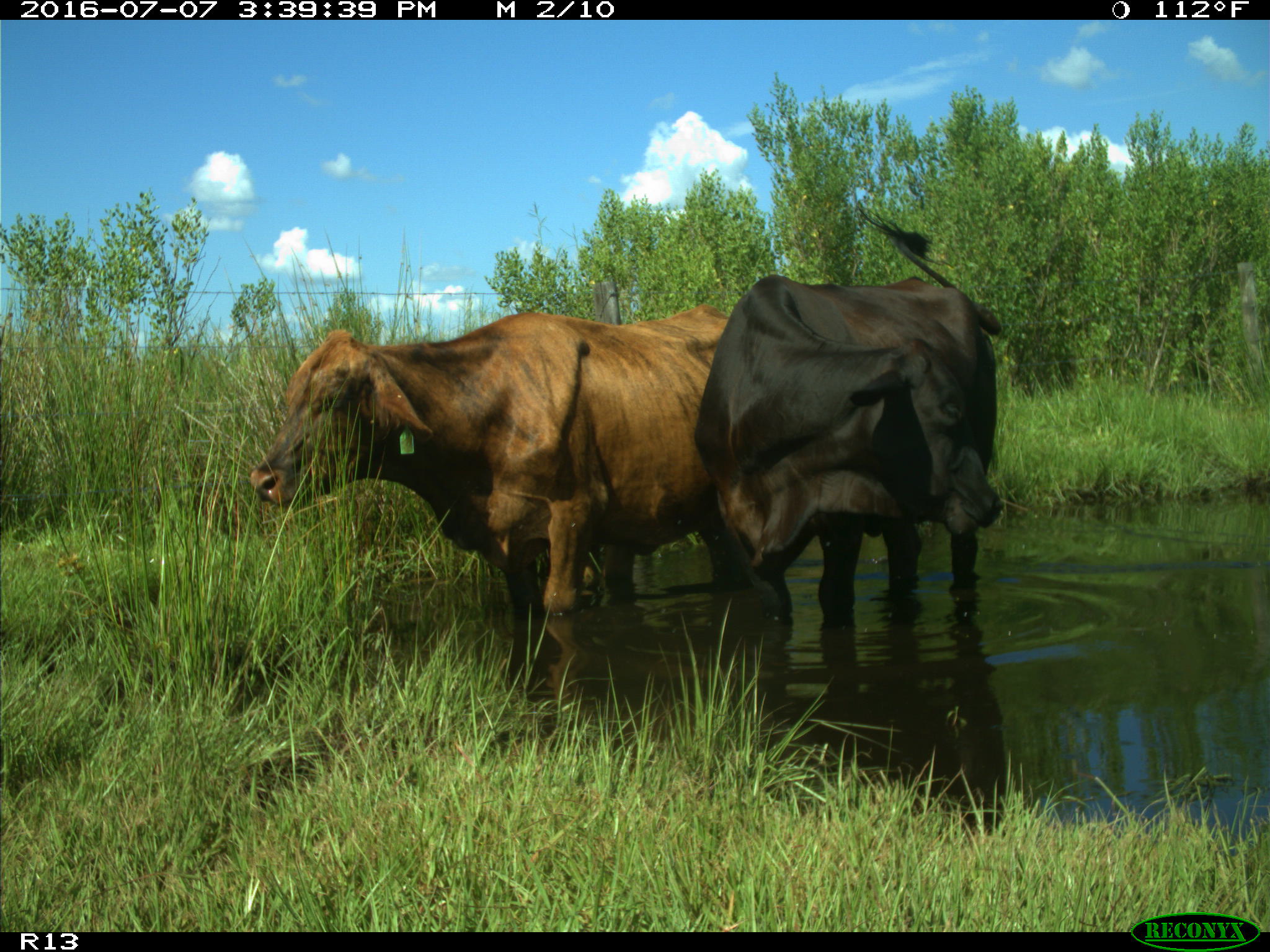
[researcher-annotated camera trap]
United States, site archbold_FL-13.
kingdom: Animalia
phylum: Chordata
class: Mammalia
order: Artiodactyla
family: Bovidae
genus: Bos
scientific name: Bos taurus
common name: domestic cow